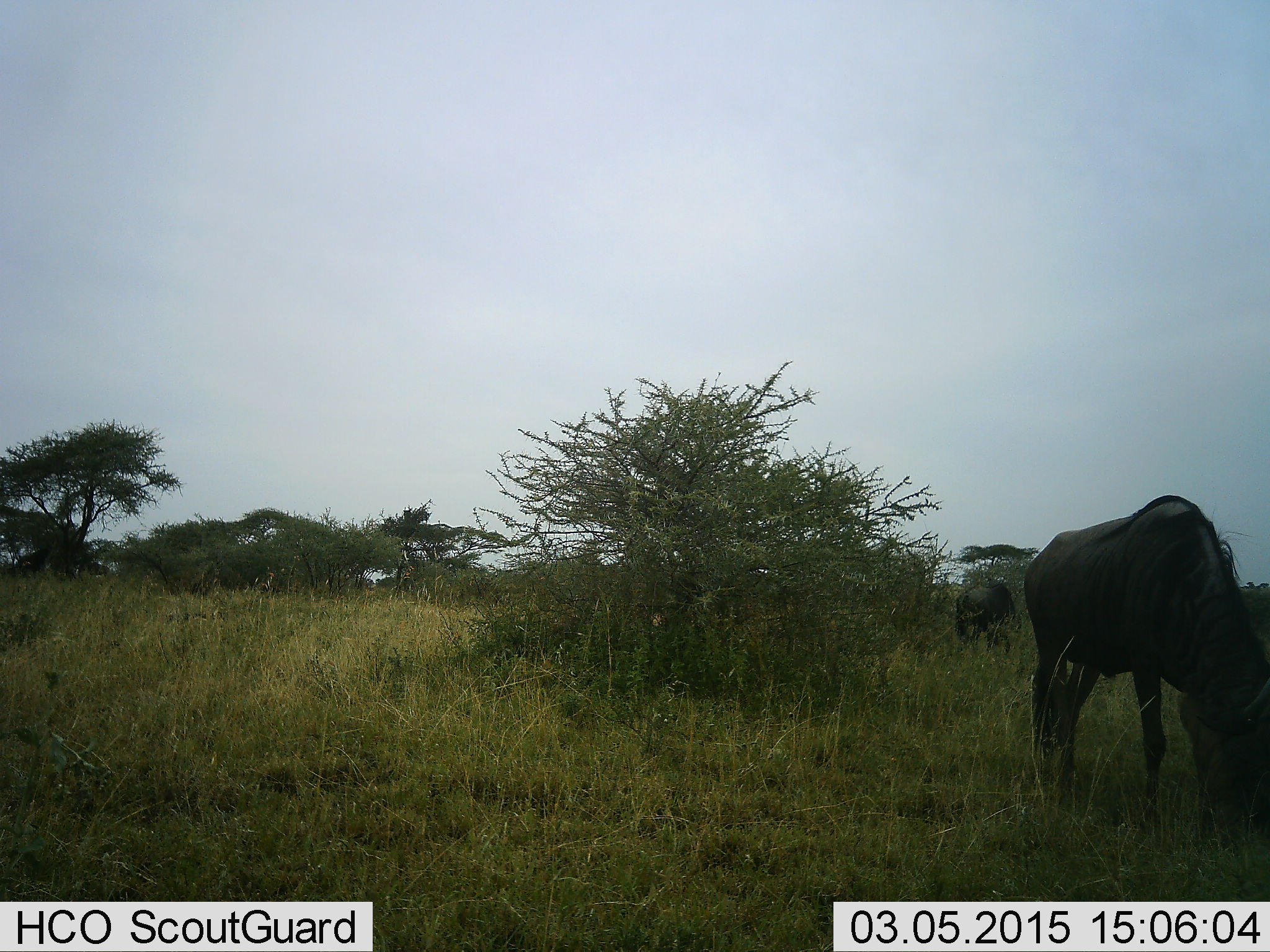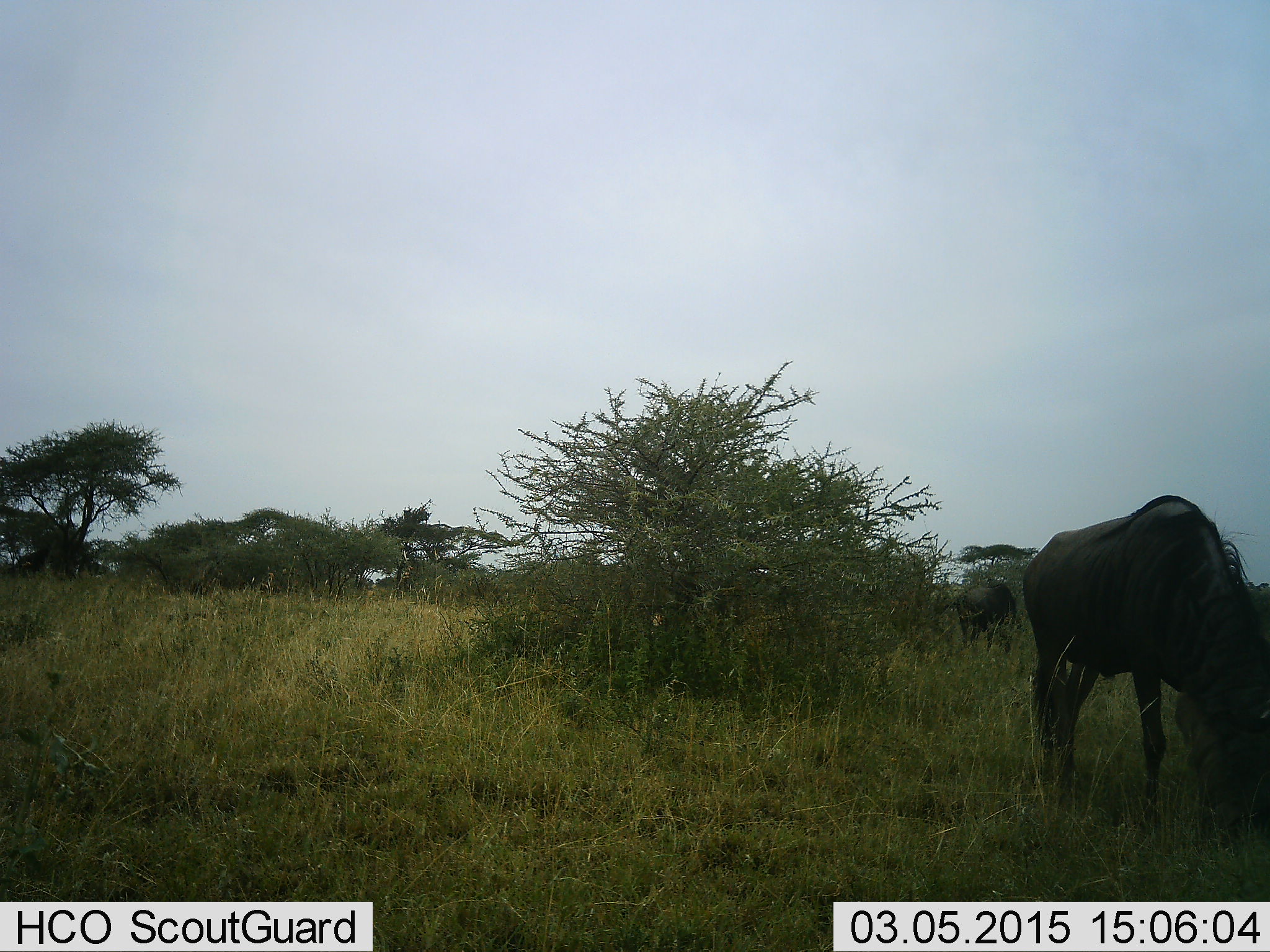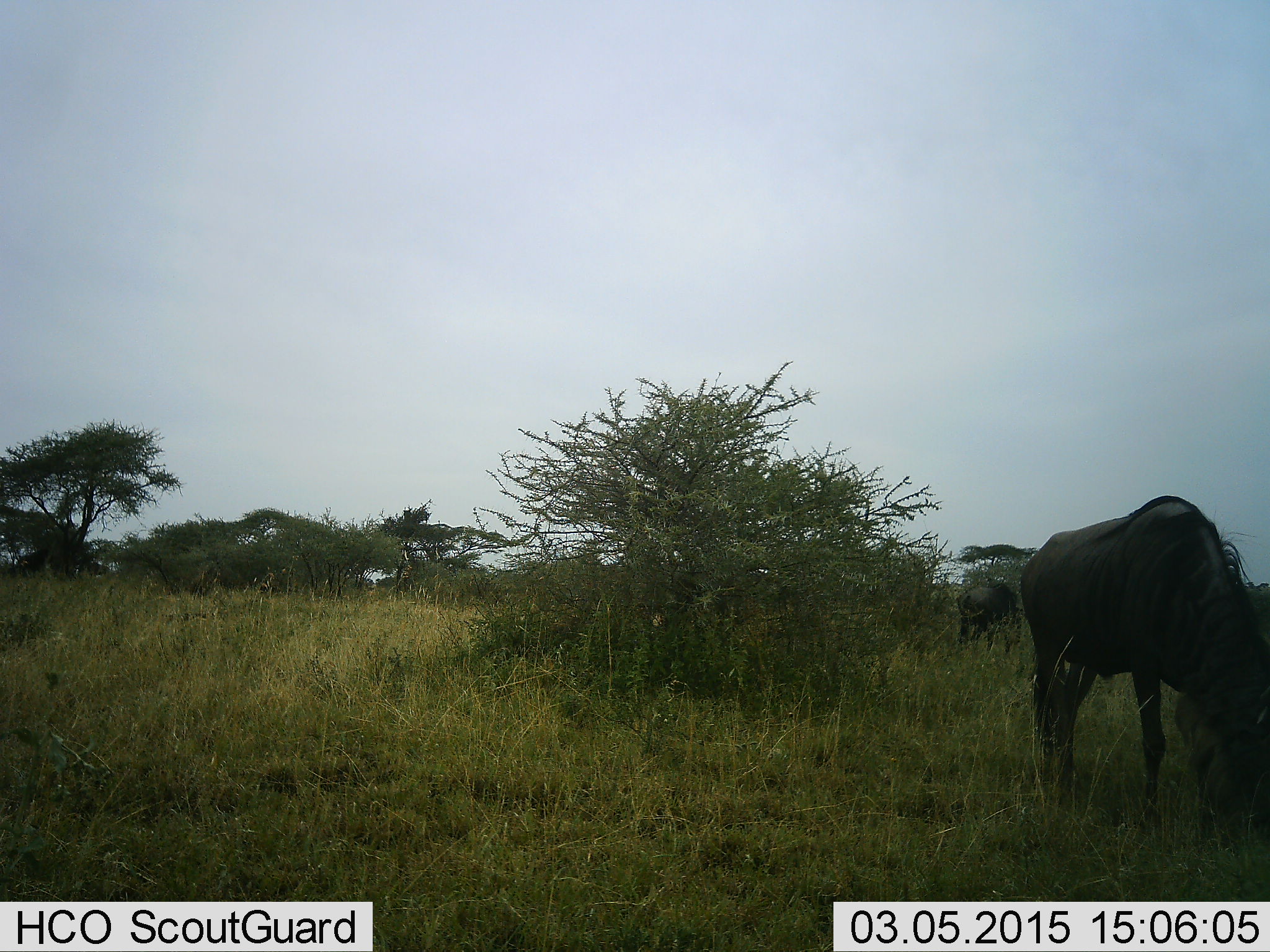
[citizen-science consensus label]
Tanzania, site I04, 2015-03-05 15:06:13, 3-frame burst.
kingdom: Animalia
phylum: Chordata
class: Mammalia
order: Artiodactyla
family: Bovidae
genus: Connochaetes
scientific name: Connochaetes taurinus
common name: blue wildebeest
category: wildebeest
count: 2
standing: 20%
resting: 0%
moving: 0%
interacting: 0%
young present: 0%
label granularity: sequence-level